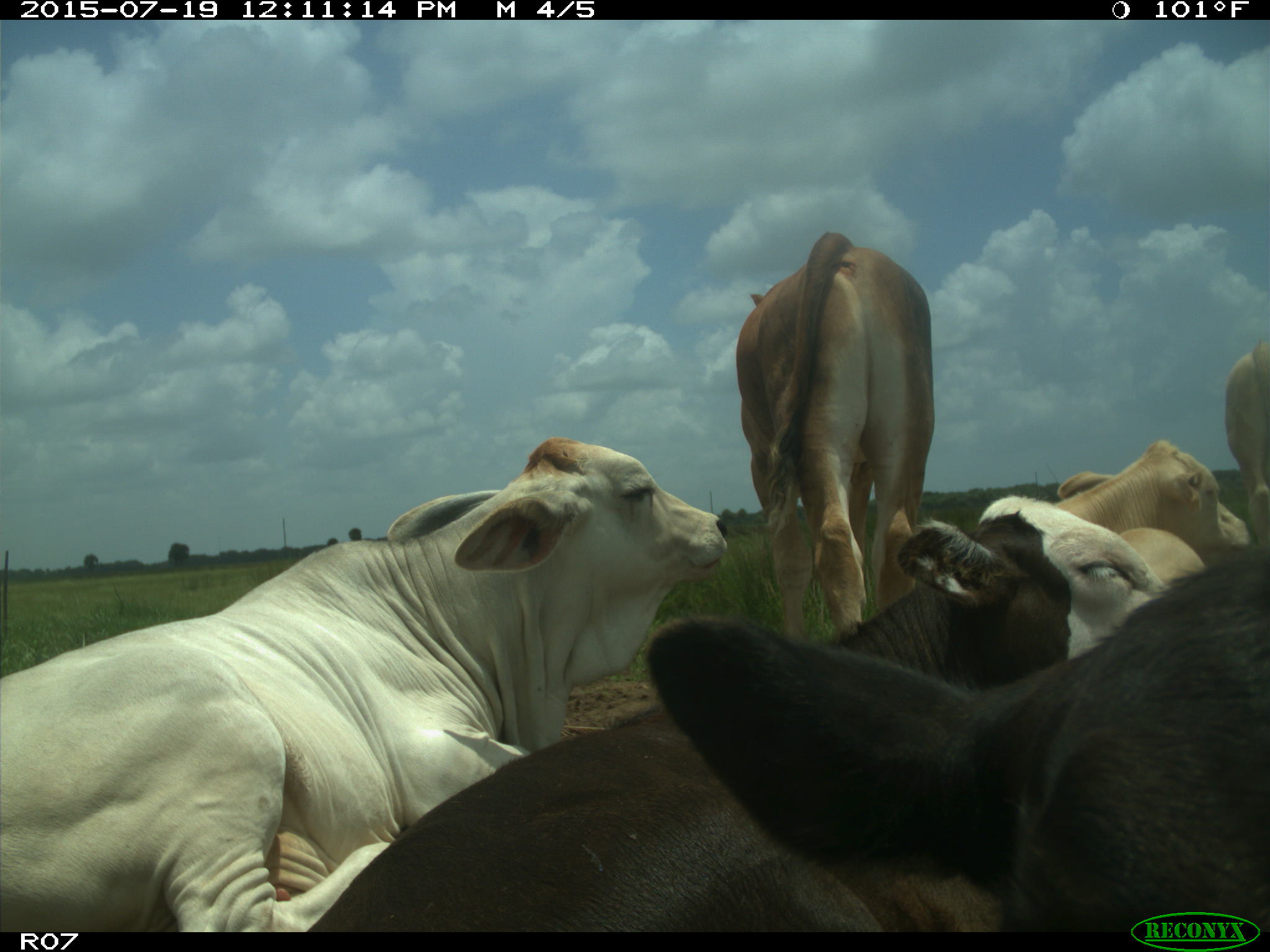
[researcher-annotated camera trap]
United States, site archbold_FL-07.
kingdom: Animalia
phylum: Chordata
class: Mammalia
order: Artiodactyla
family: Bovidae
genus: Bos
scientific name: Bos taurus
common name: domestic cow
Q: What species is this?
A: Bos taurus (domestic cow).